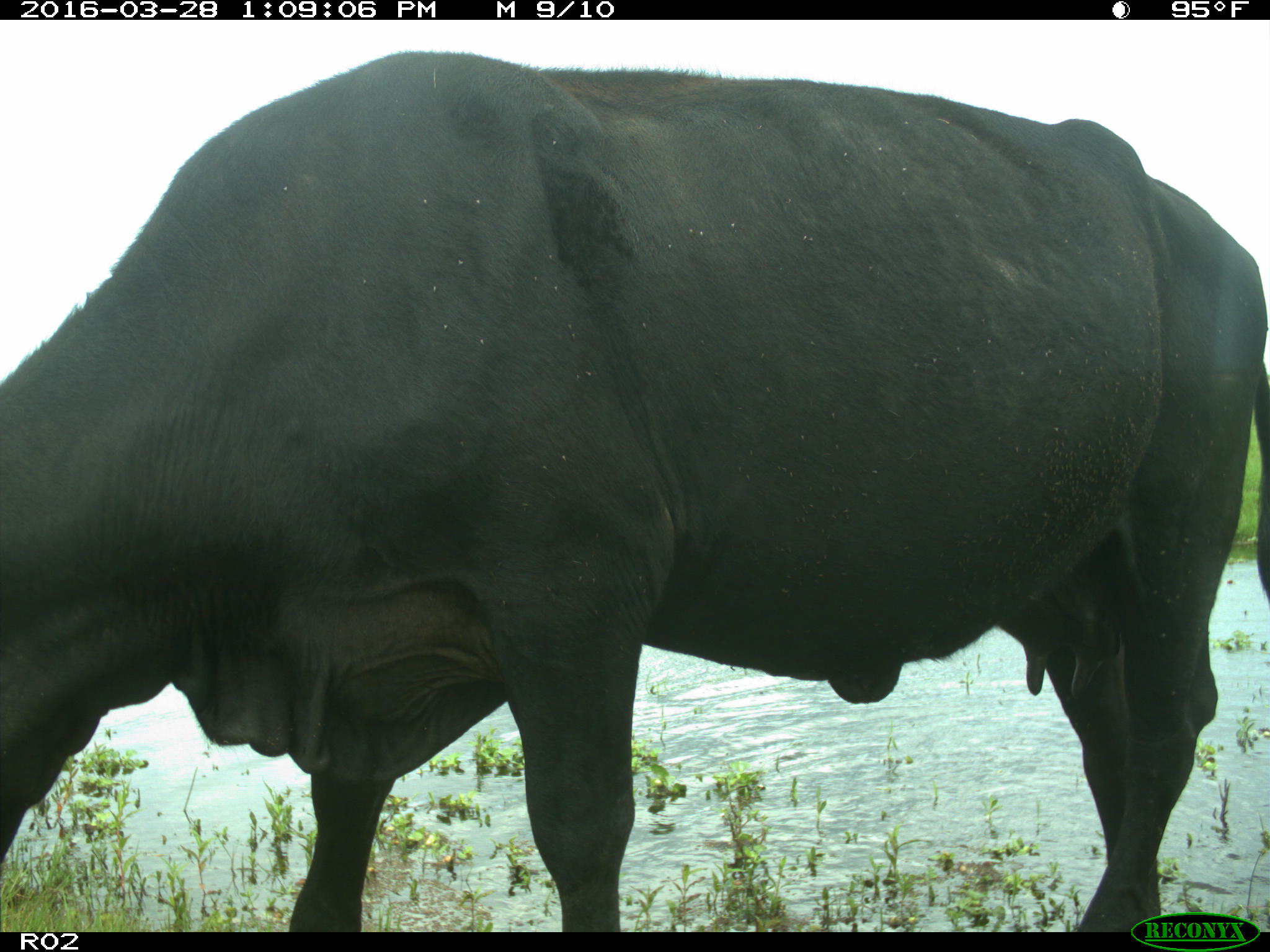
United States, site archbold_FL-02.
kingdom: Animalia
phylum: Chordata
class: Mammalia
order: Artiodactyla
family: Bovidae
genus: Bos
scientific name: Bos taurus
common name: domestic cow